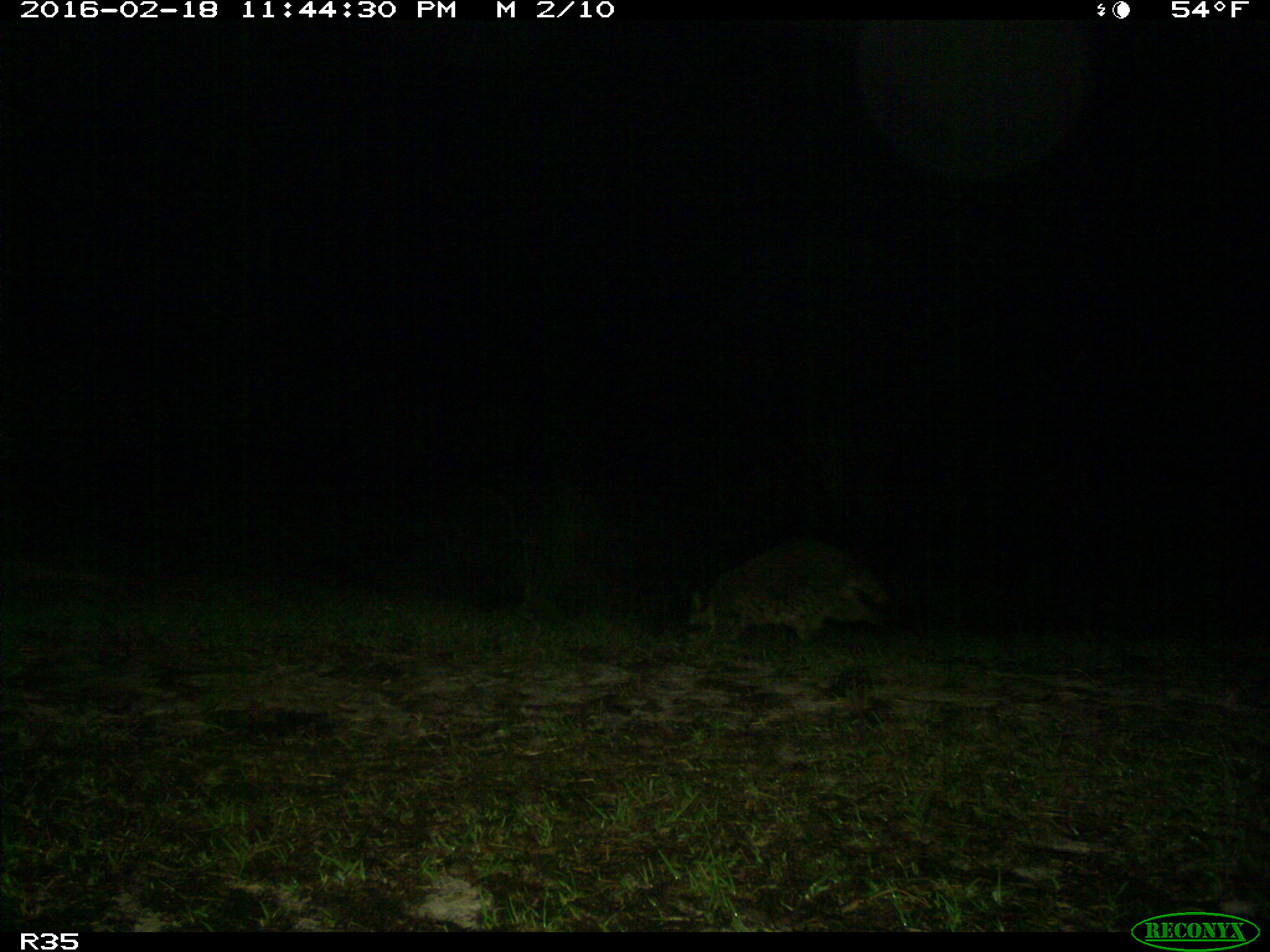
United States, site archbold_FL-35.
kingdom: Animalia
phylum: Chordata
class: Mammalia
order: Carnivora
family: Procyonidae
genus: Procyon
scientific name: Procyon lotor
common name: common raccoon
Procyon lotor (common raccoon).